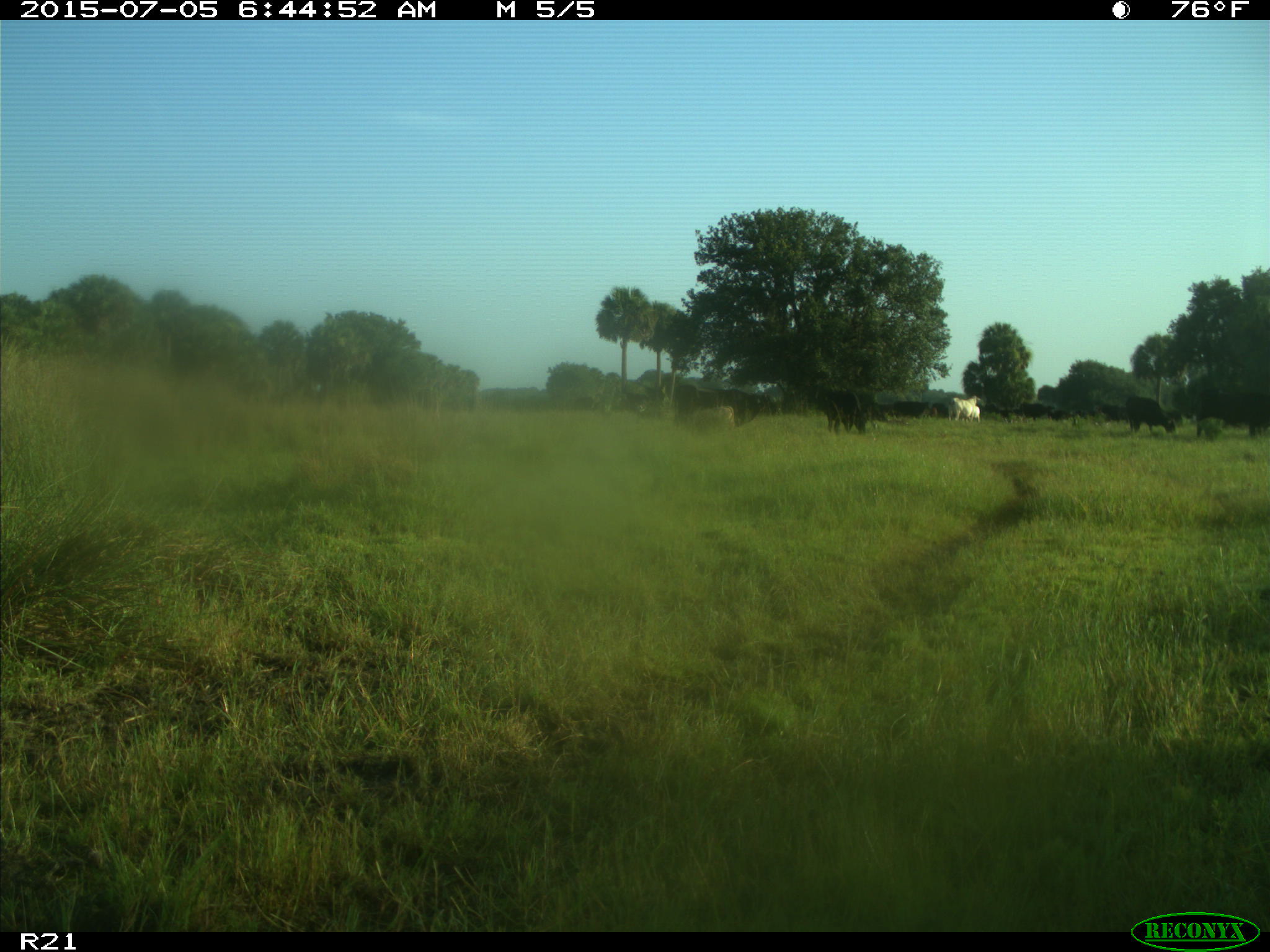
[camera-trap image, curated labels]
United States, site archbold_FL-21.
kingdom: Animalia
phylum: Chordata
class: Mammalia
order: Artiodactyla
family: Bovidae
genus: Bos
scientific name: Bos taurus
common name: domestic cow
Bos taurus (domestic cow).